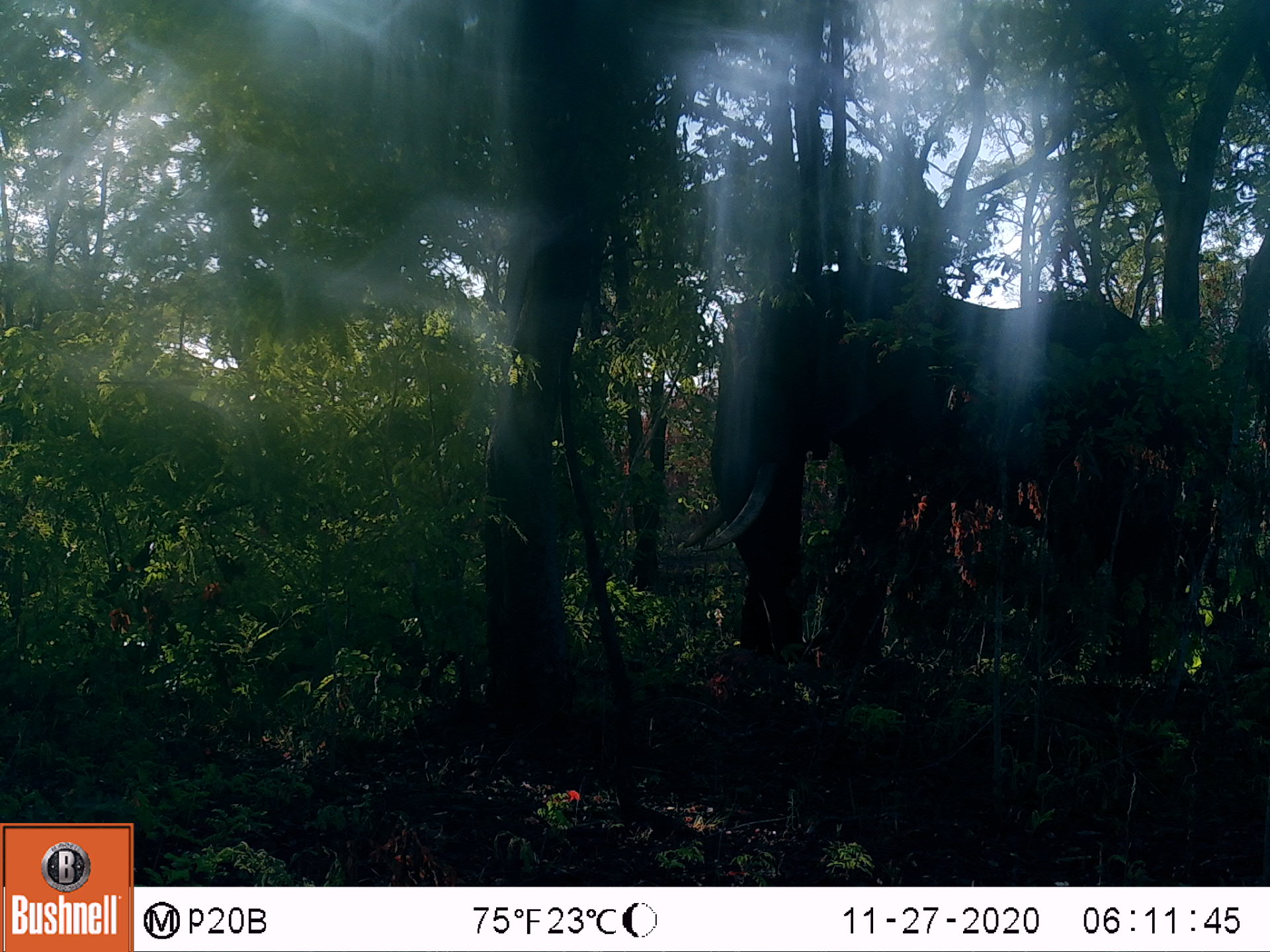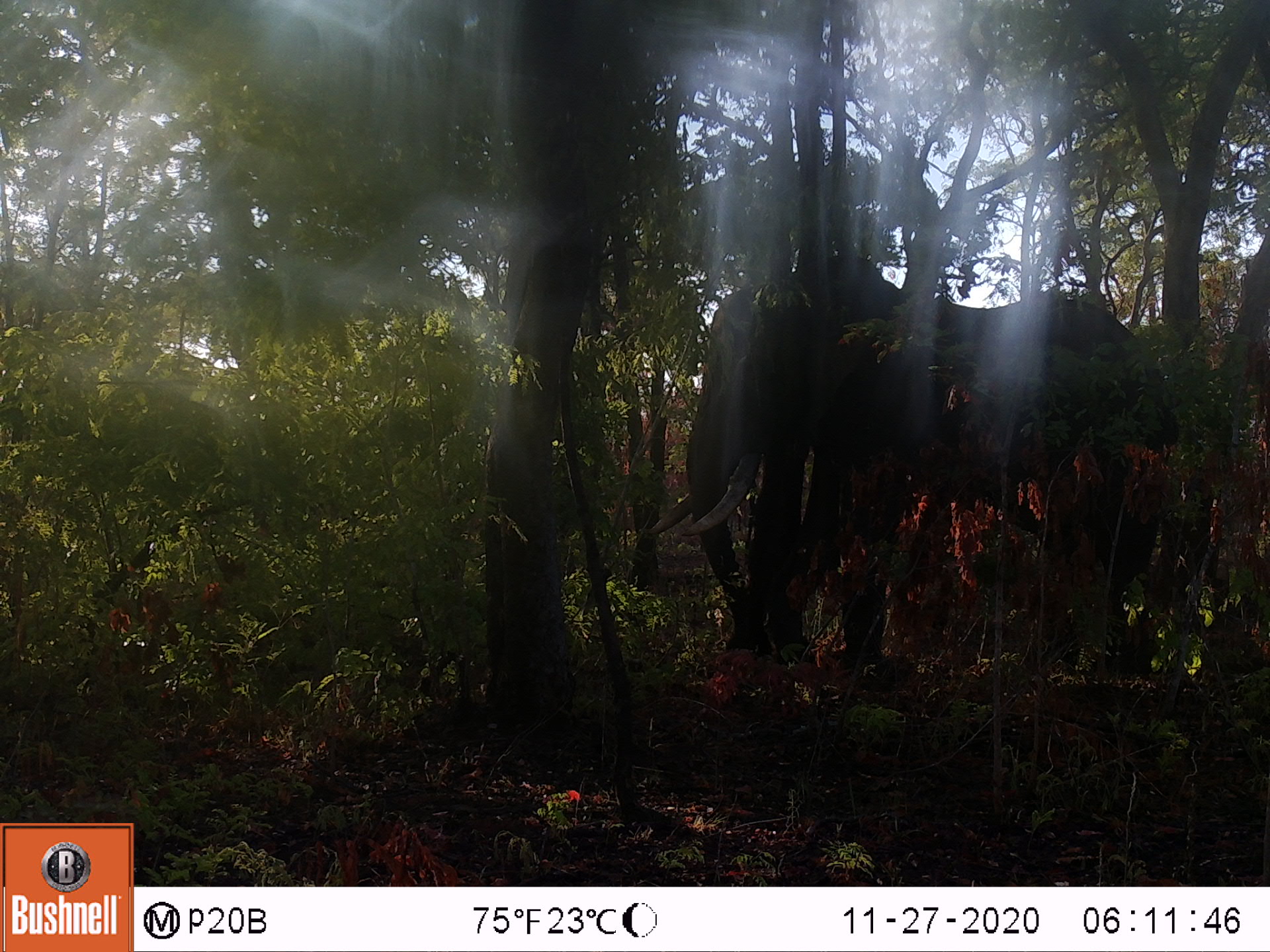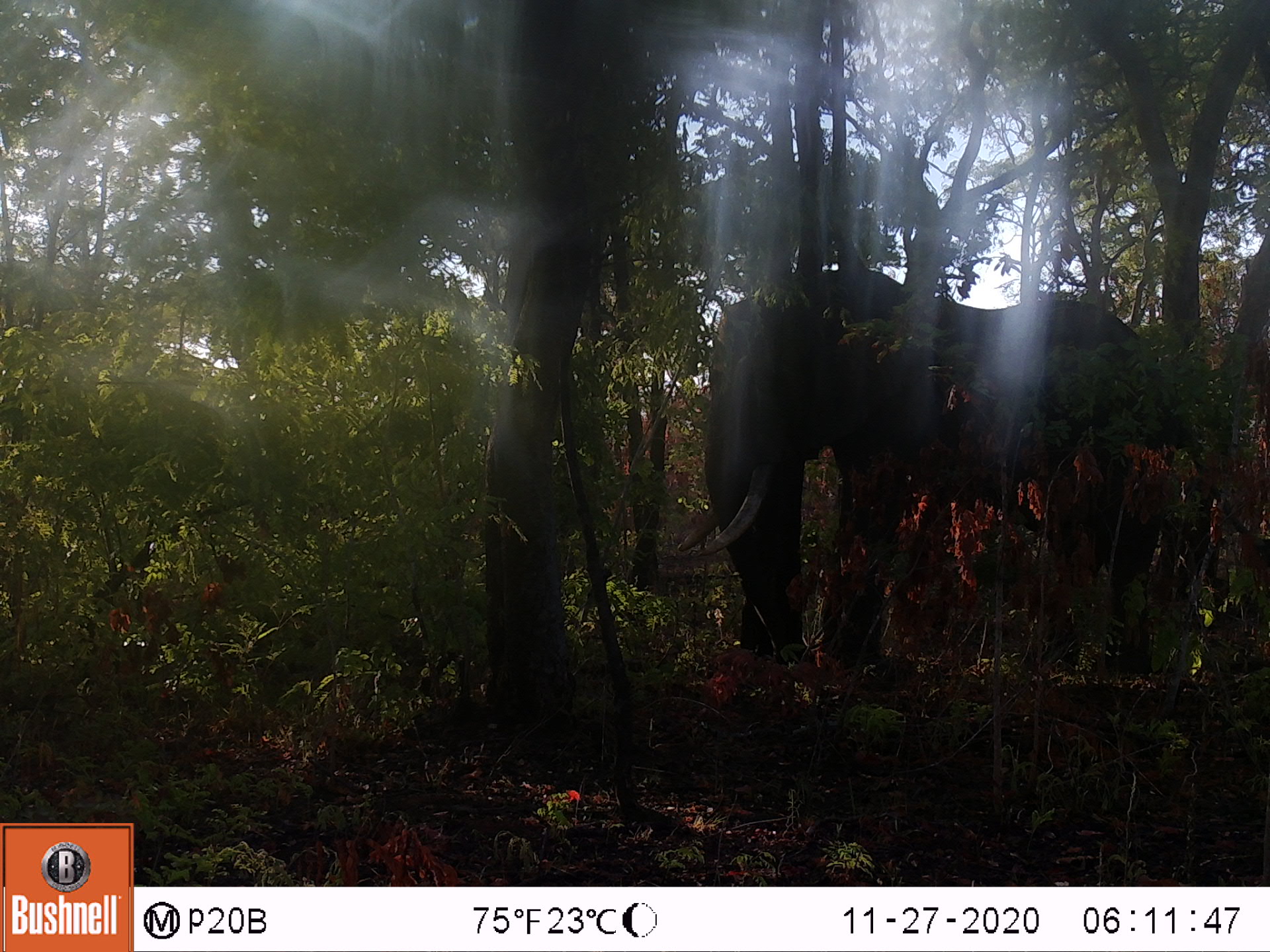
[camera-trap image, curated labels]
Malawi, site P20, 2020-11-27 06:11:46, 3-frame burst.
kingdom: Animalia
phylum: Chordata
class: Mammalia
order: Proboscidea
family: Elephantidae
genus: Loxodonta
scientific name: Loxodonta africana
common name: african savanna elephant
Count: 1.